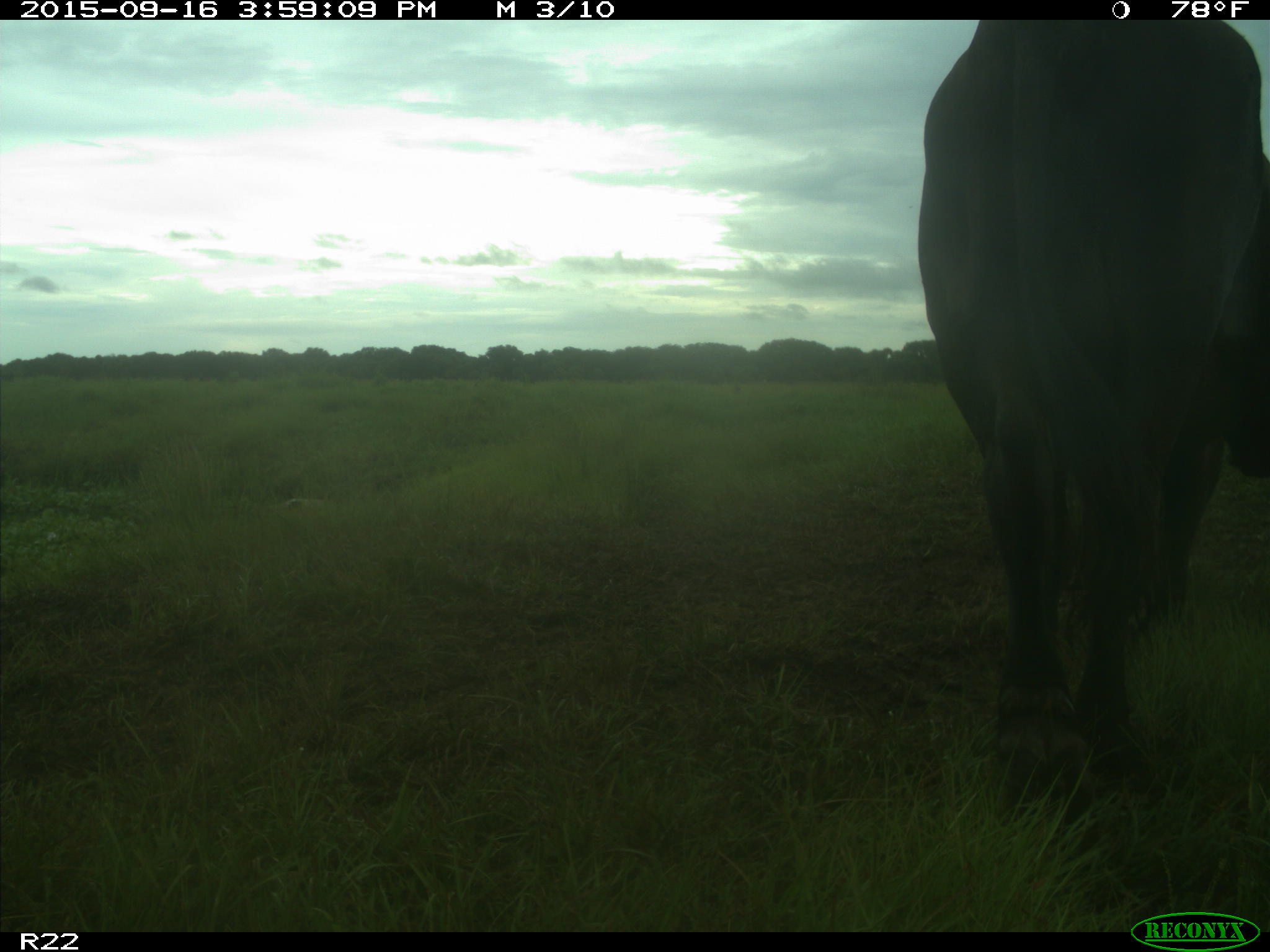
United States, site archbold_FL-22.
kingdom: Animalia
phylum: Chordata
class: Mammalia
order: Artiodactyla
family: Bovidae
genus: Bos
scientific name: Bos taurus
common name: domestic cow